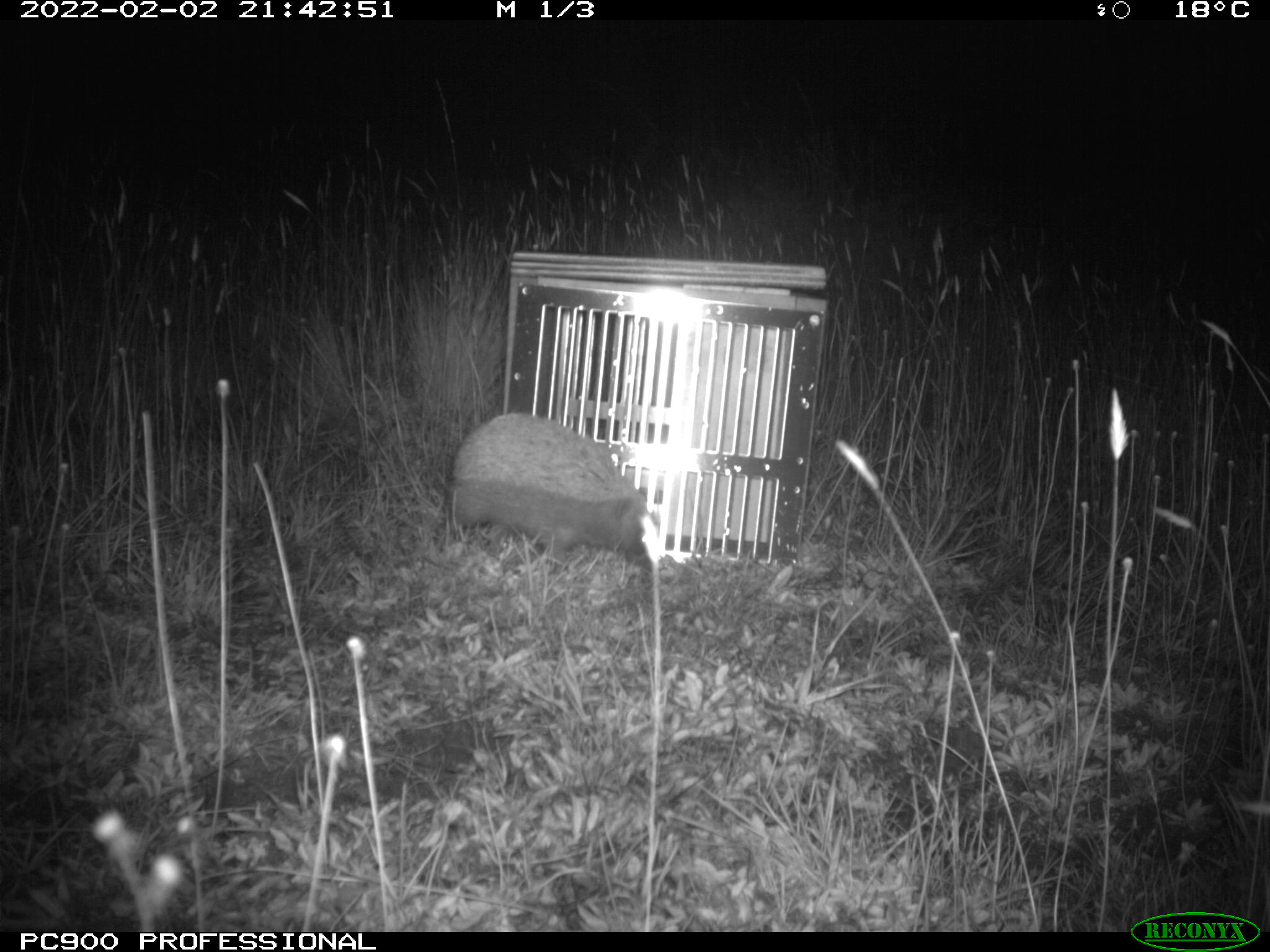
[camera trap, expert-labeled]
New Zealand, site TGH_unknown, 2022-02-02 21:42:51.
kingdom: Animalia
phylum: Chordata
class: Mammalia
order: Eulipotyphla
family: Erinaceidae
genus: Erinaceus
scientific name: Erinaceus europaeus europaeus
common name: european hedgehog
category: hedgehog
Hedgehog (european hedgehog) (Erinaceus europaeus europaeus).